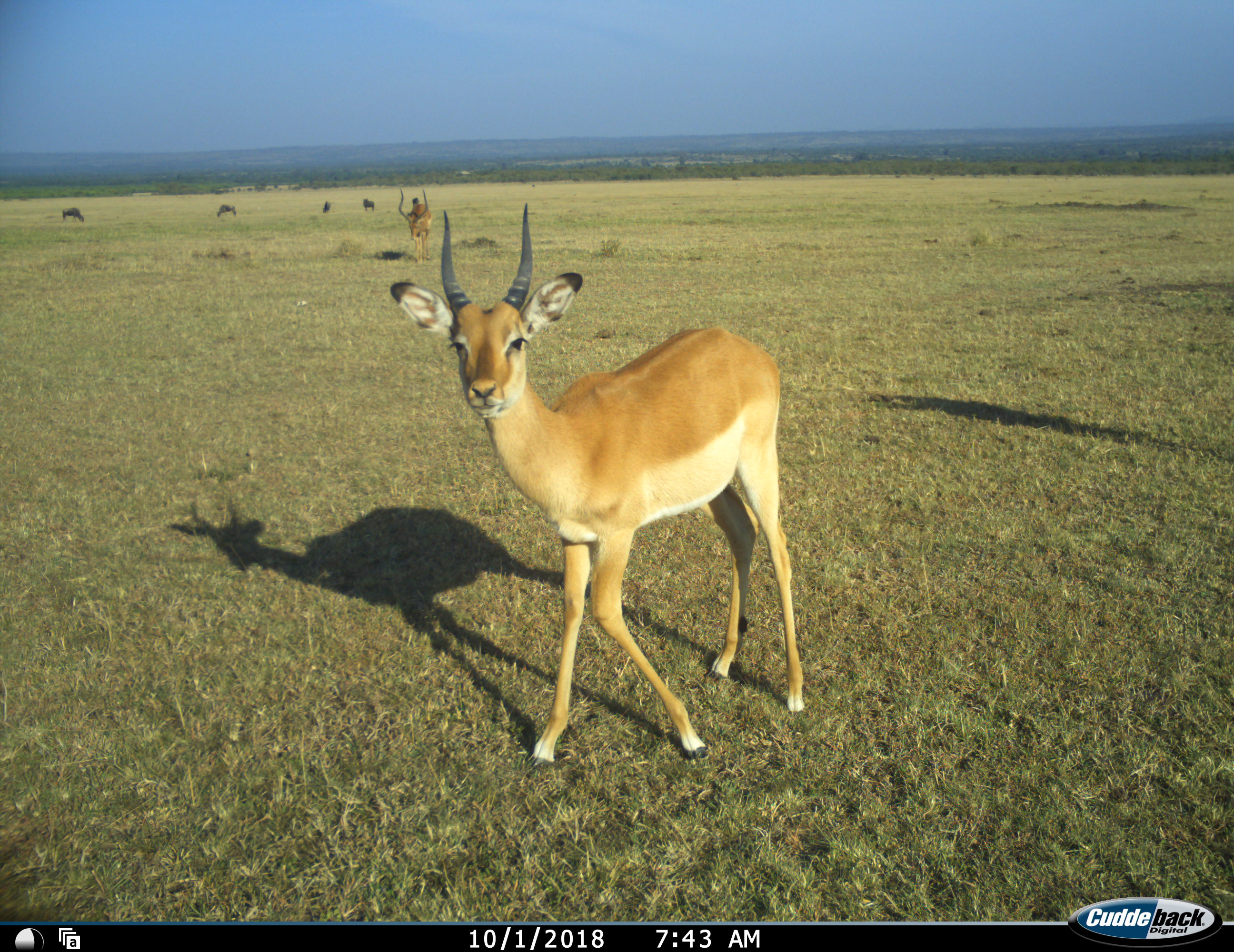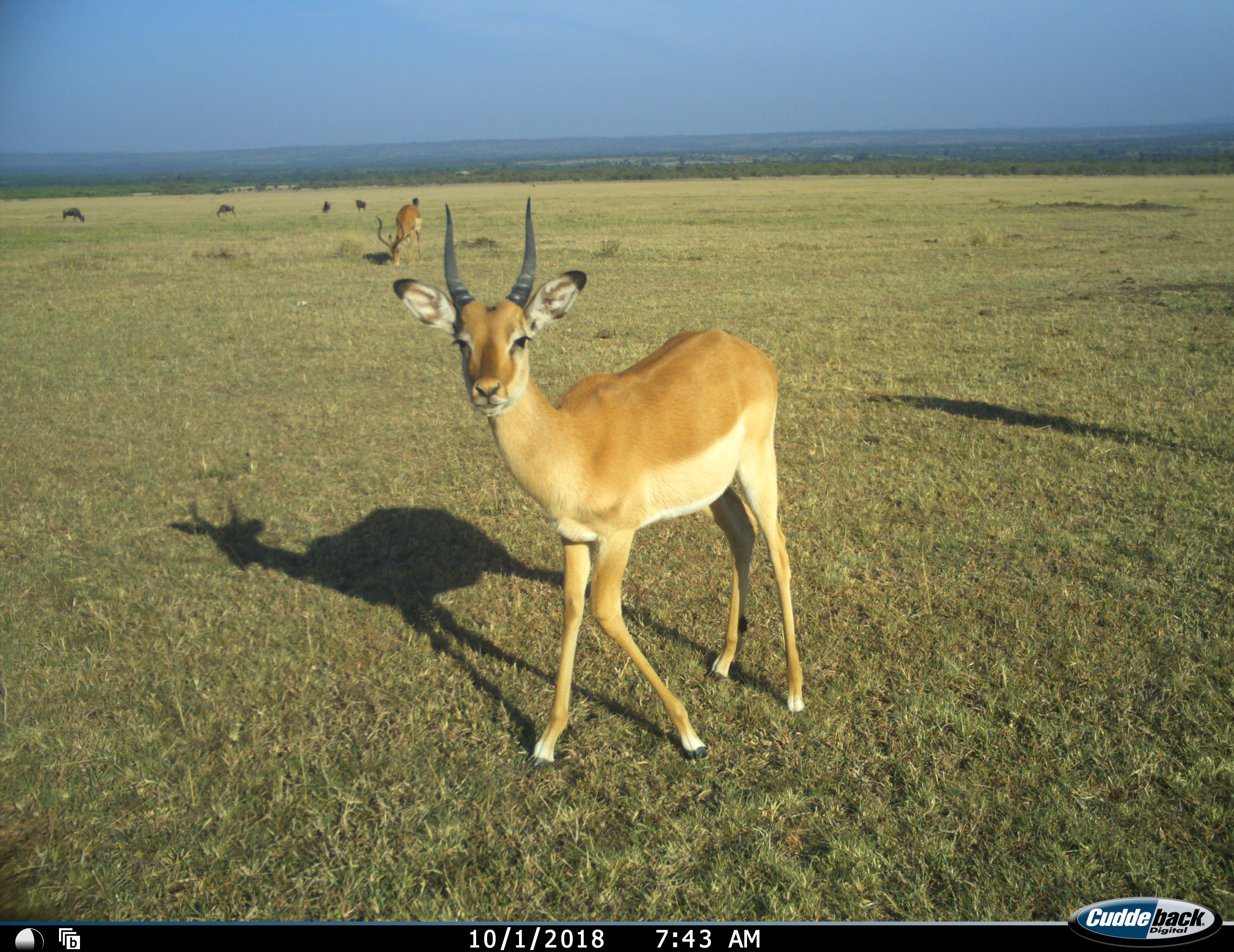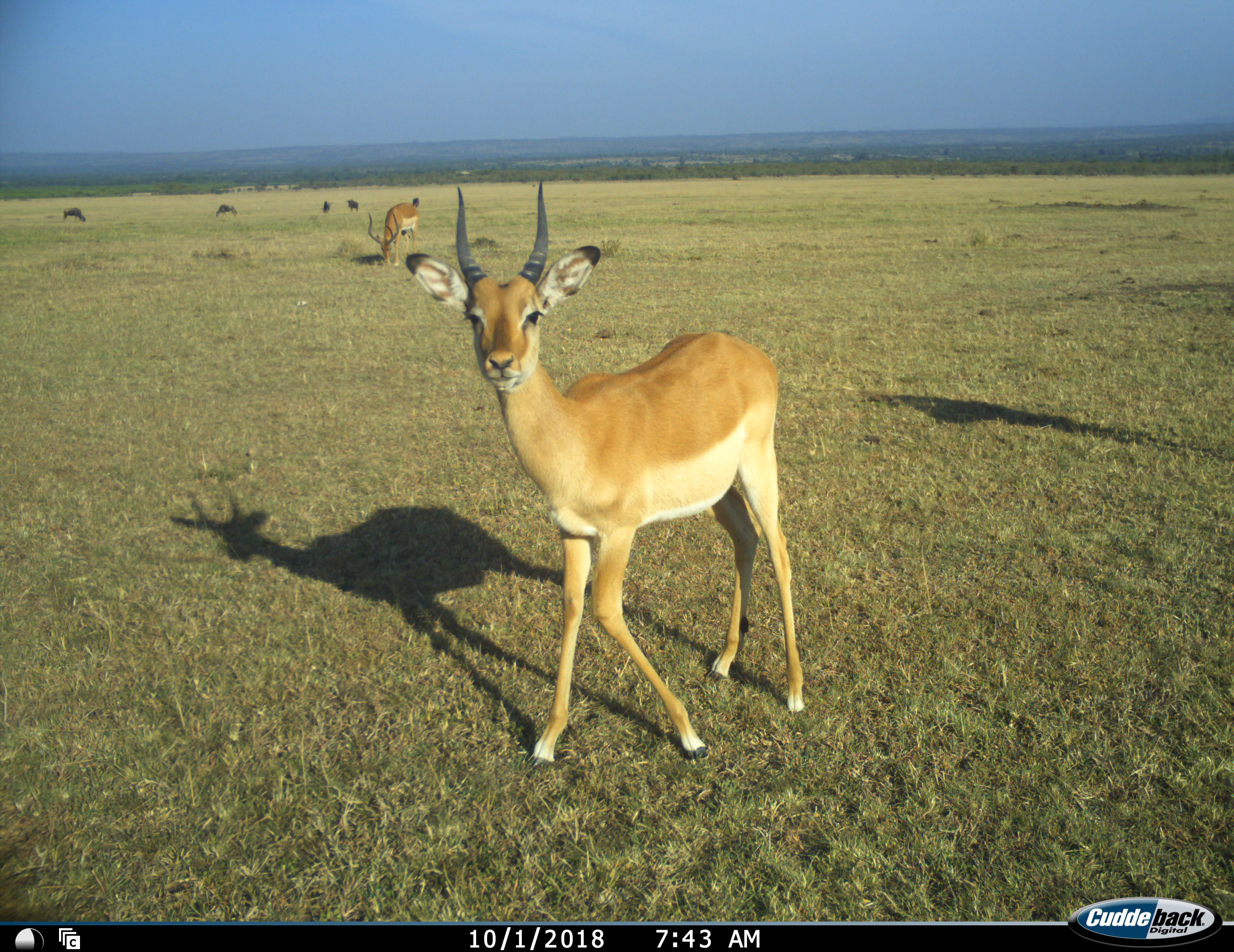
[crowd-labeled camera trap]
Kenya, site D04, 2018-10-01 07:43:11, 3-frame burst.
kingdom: Animalia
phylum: Chordata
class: Mammalia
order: Artiodactyla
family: Bovidae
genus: Aepyceros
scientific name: Aepyceros melampus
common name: impala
Impala (Aepyceros melampus), count 2. Behavior (volunteer vote fractions): standing 100%, resting 0%, moving 12%, interacting 12%. Young present (vote fraction): 25%. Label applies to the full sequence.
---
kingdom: Animalia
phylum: Chordata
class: Mammalia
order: Artiodactyla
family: Bovidae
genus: Connochaetes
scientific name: Connochaetes taurinus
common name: common wildebeest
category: wildebeest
Wildebeest (common wildebeest) (Connochaetes taurinus), count 5. Behavior (volunteer vote fractions): standing 40%, resting 0%, moving 60%, interacting 0%. Young present (vote fraction): 0%. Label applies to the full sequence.